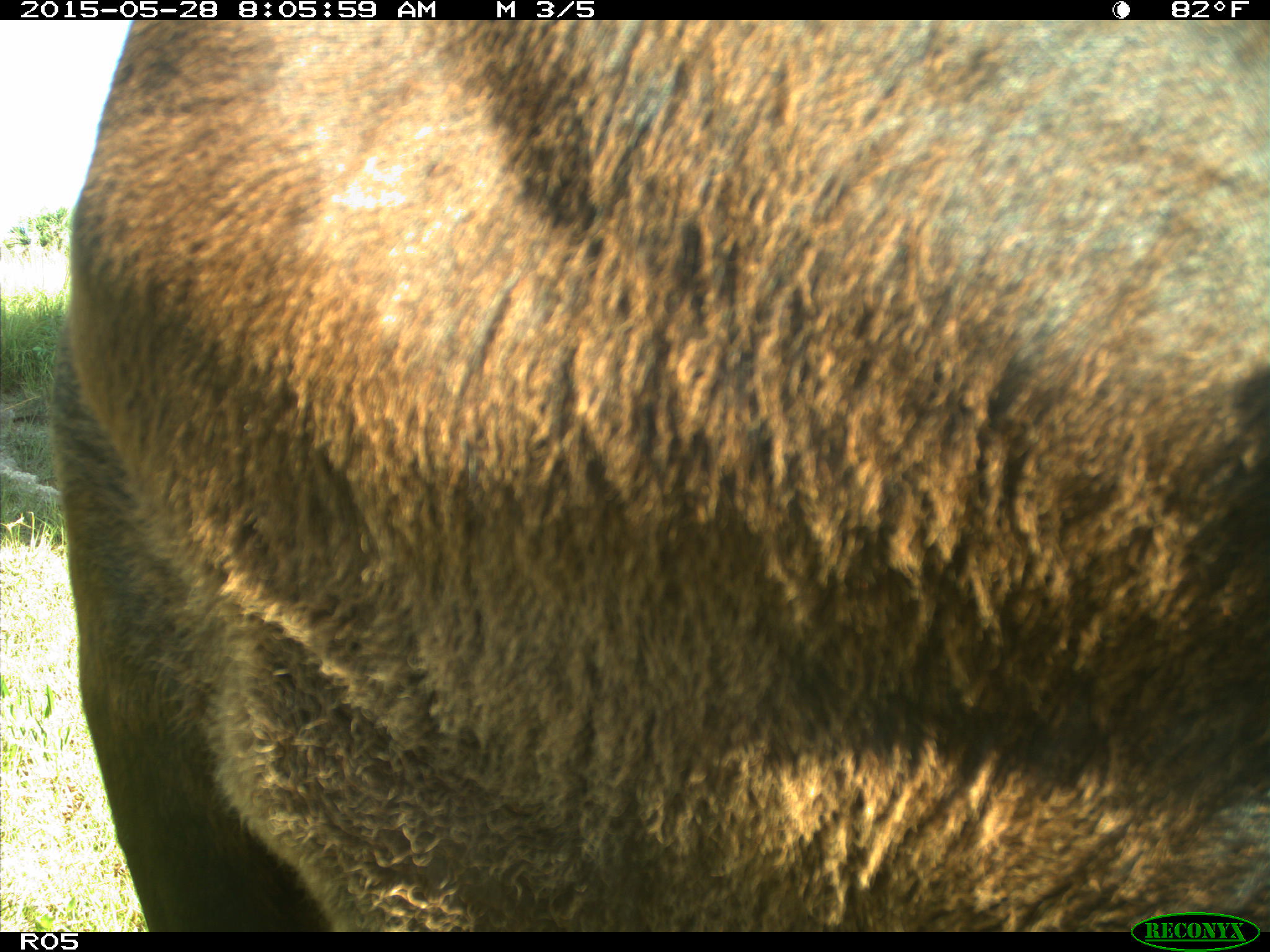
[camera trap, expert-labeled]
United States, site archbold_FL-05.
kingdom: Animalia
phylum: Chordata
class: Mammalia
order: Artiodactyla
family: Bovidae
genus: Bos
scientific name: Bos taurus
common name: domestic cow